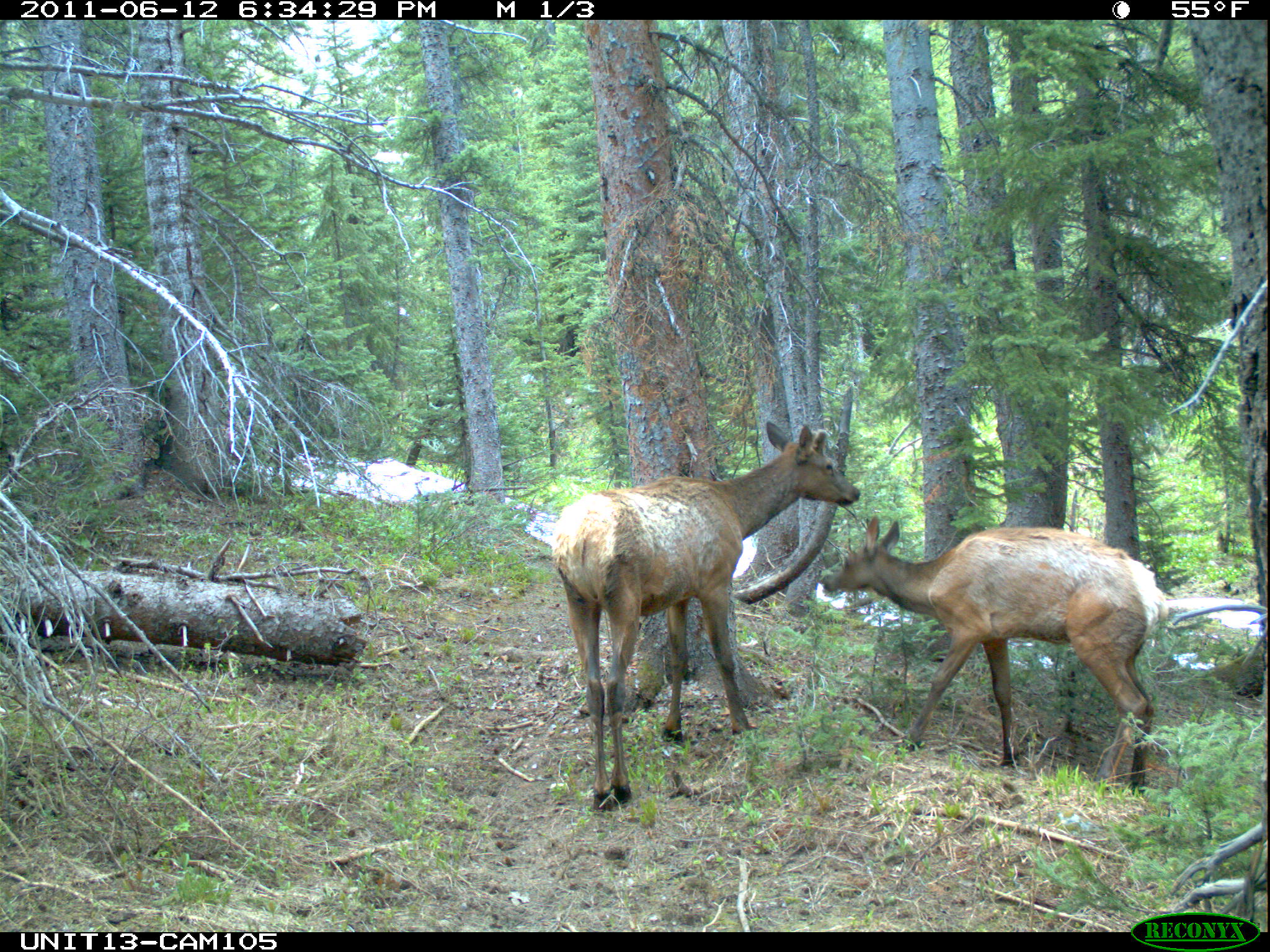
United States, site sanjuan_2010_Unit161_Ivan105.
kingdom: Animalia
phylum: Chordata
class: Mammalia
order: Artiodactyla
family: Cervidae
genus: Cervus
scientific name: Cervus elaphus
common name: red deer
Cervus elaphus (red deer).